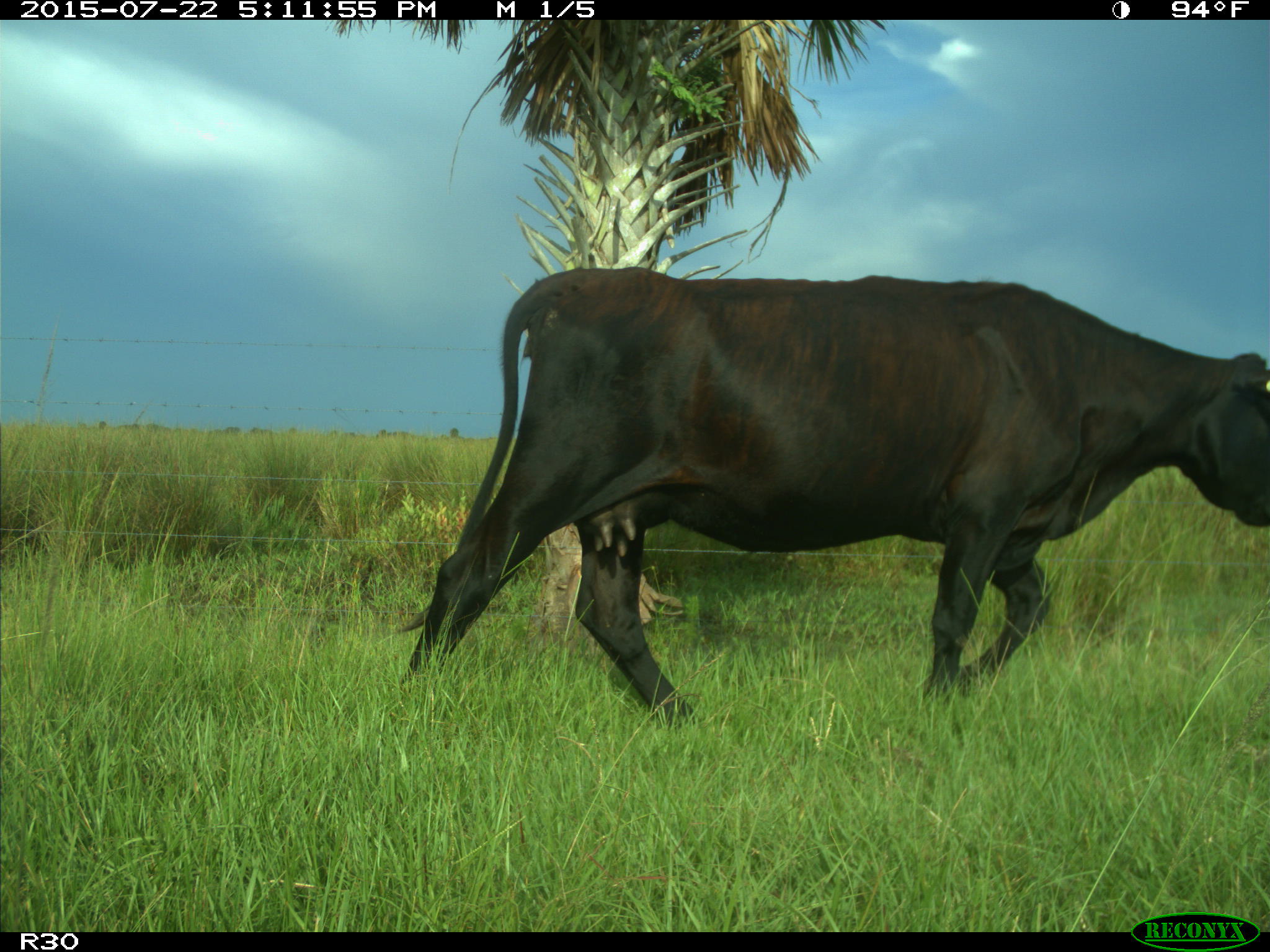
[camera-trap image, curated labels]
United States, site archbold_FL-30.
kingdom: Animalia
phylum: Chordata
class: Mammalia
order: Artiodactyla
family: Bovidae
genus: Bos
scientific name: Bos taurus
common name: domestic cow